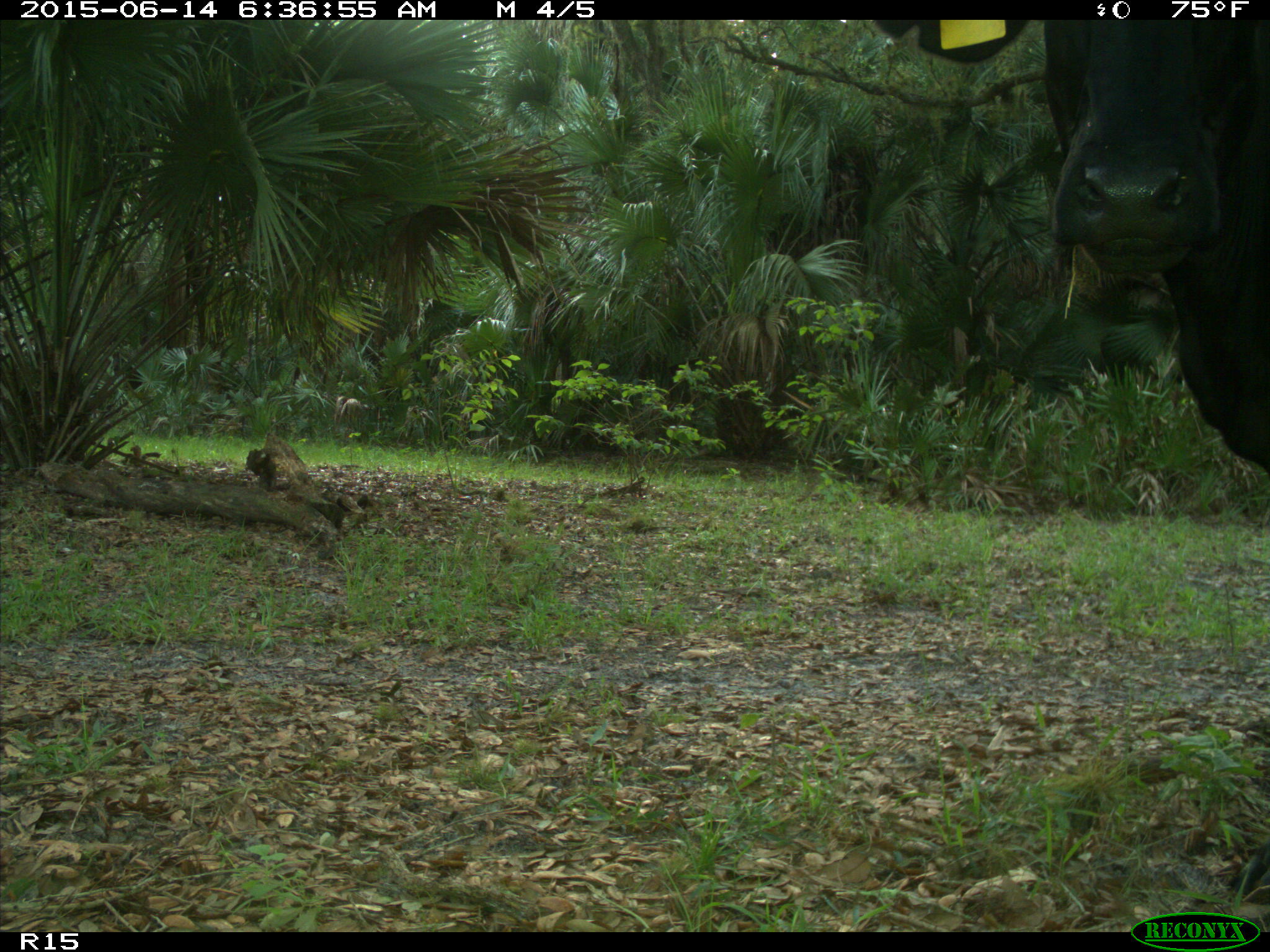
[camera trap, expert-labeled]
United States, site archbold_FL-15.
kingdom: Animalia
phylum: Chordata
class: Mammalia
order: Artiodactyla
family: Bovidae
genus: Bos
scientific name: Bos taurus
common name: domestic cow